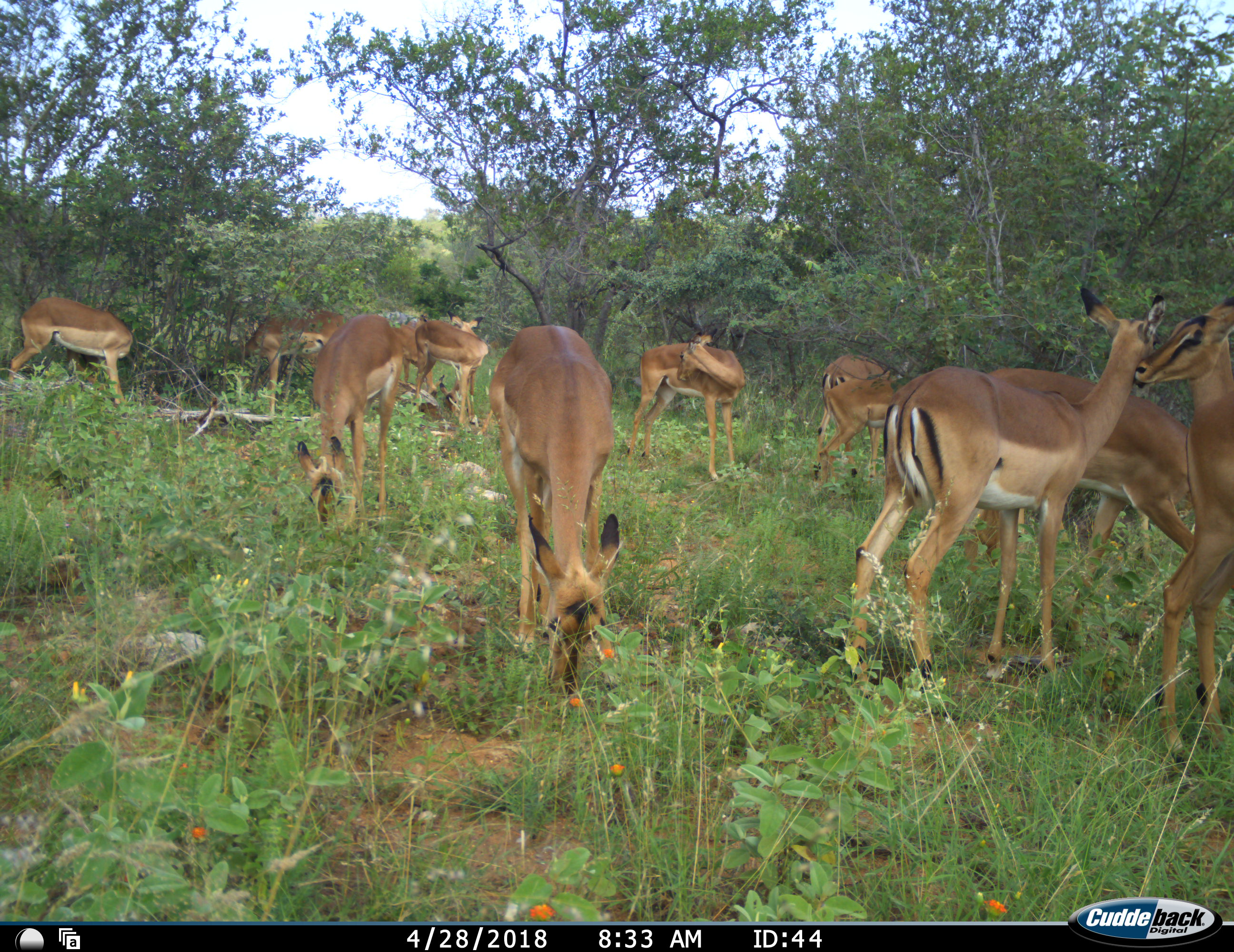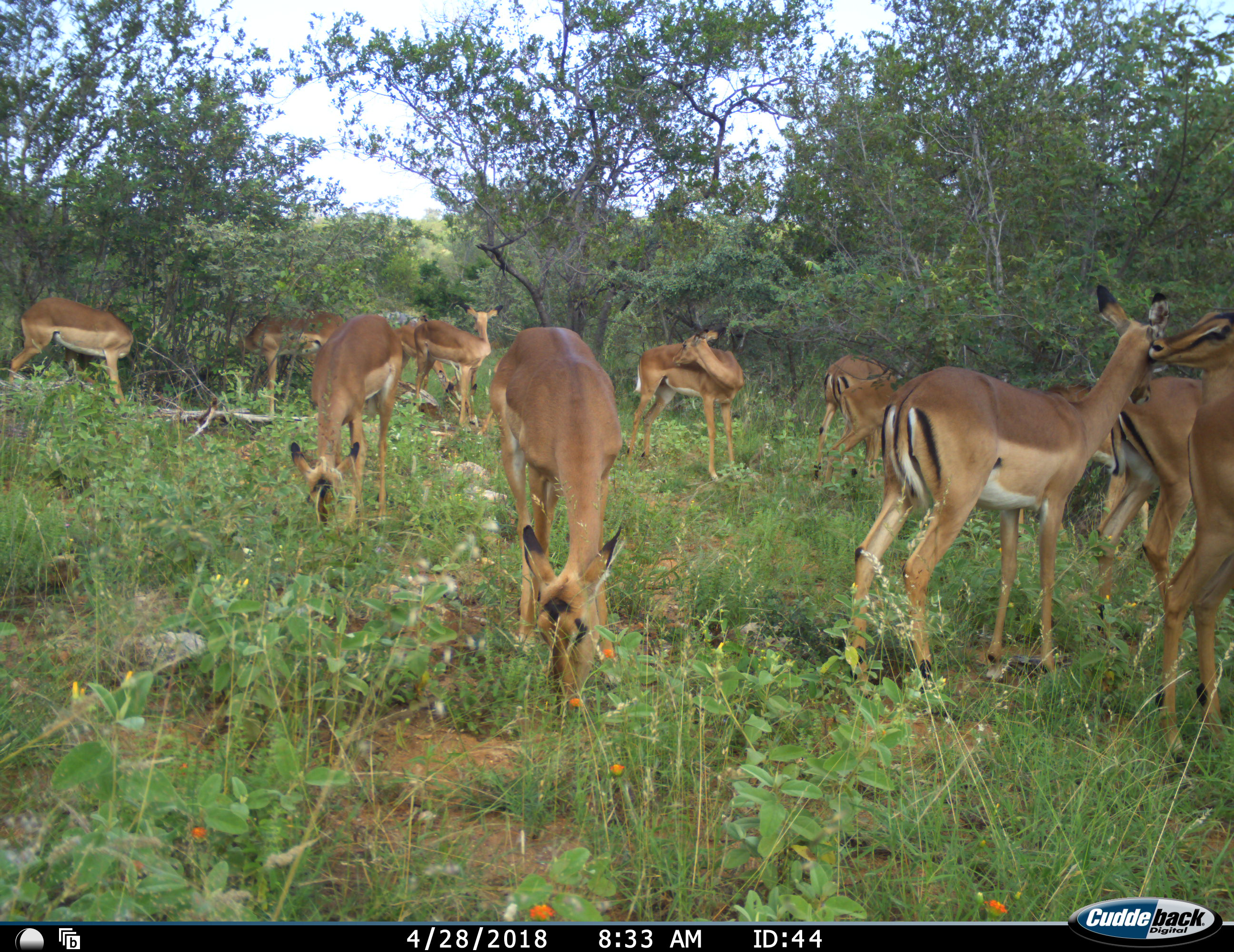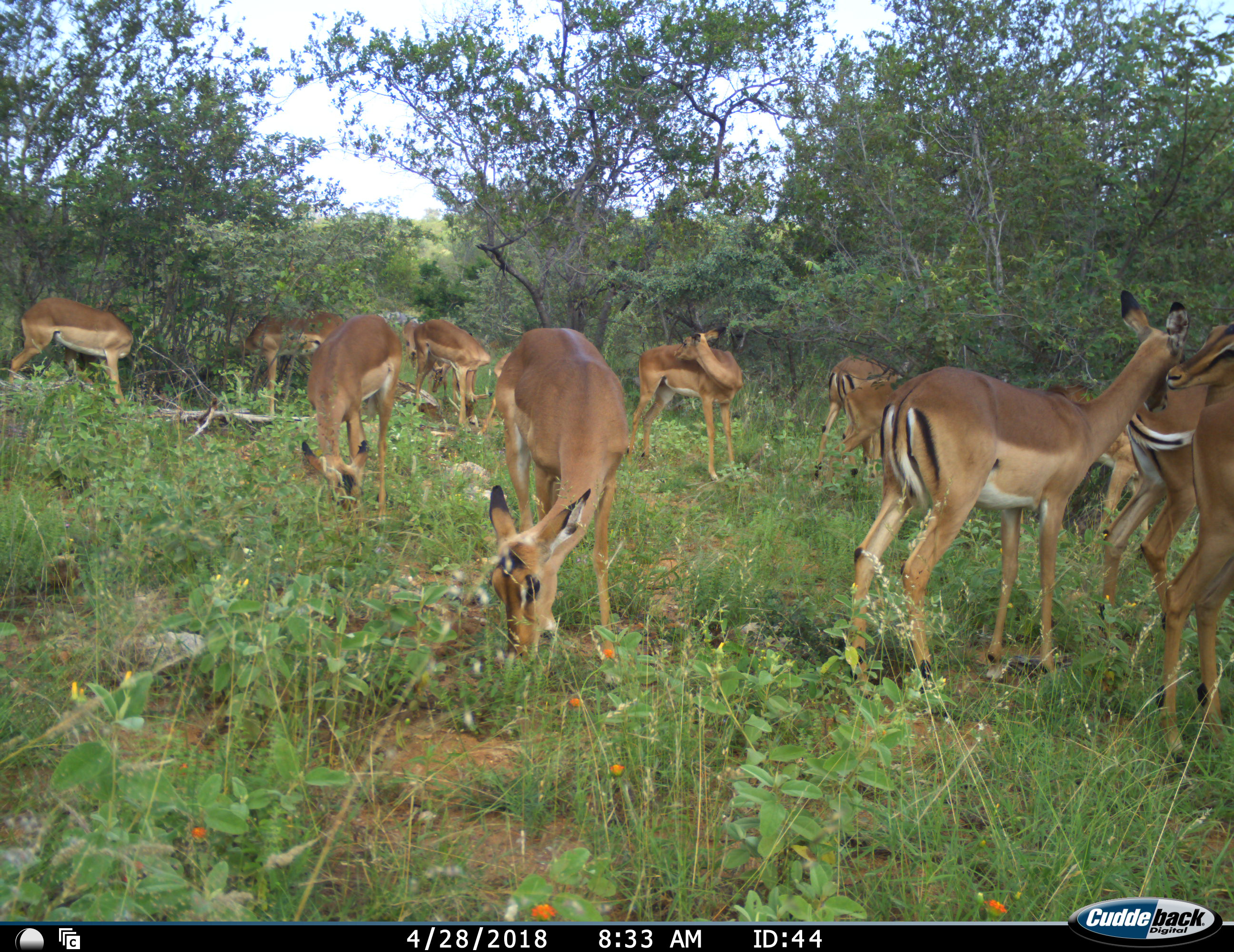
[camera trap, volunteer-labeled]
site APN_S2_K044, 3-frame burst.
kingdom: Animalia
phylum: Chordata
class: Mammalia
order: Artiodactyla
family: Bovidae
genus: Aepyceros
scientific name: Aepyceros melampus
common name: impala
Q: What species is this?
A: Impala (Aepyceros melampus).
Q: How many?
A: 11-50.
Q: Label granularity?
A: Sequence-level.